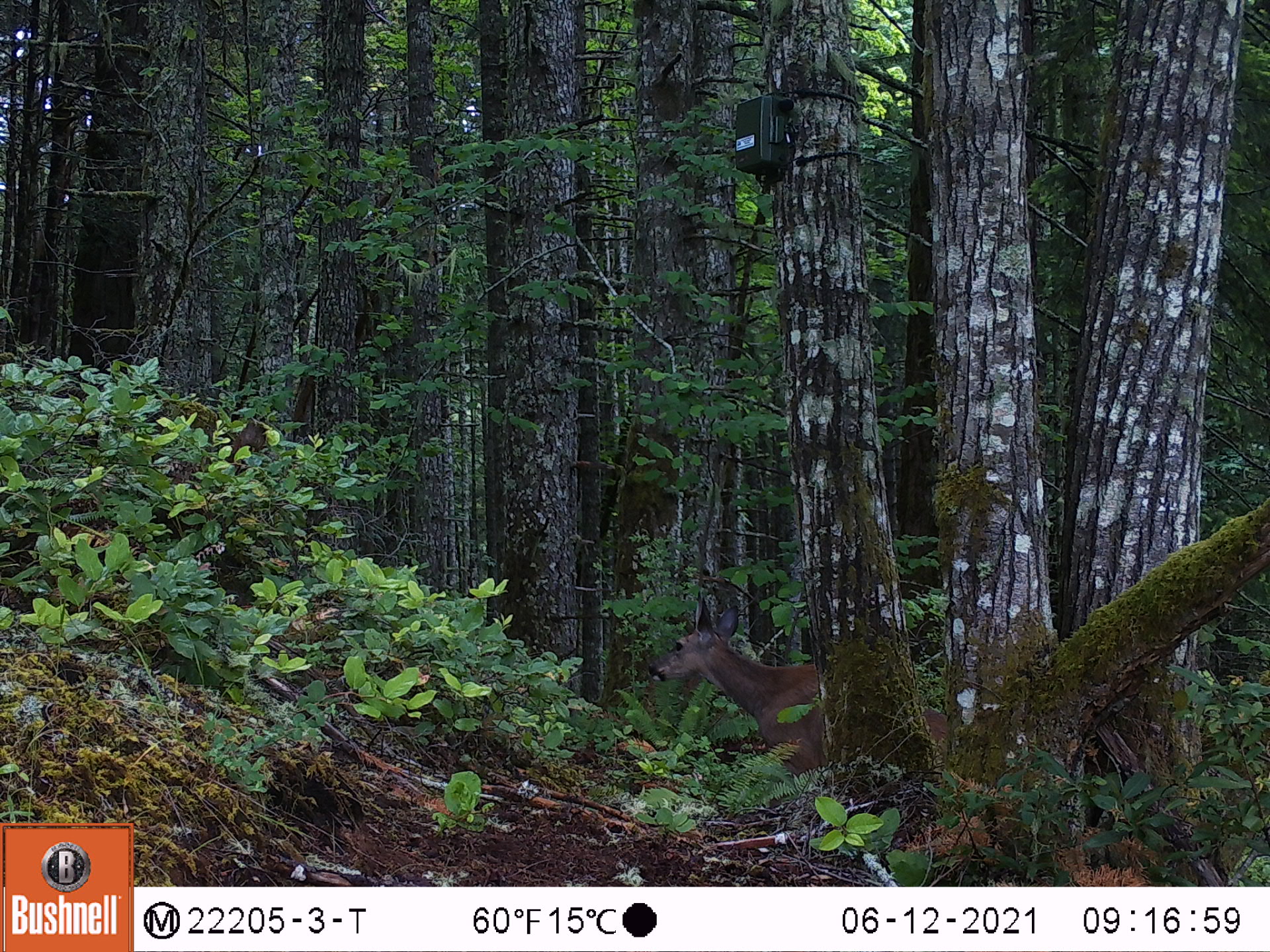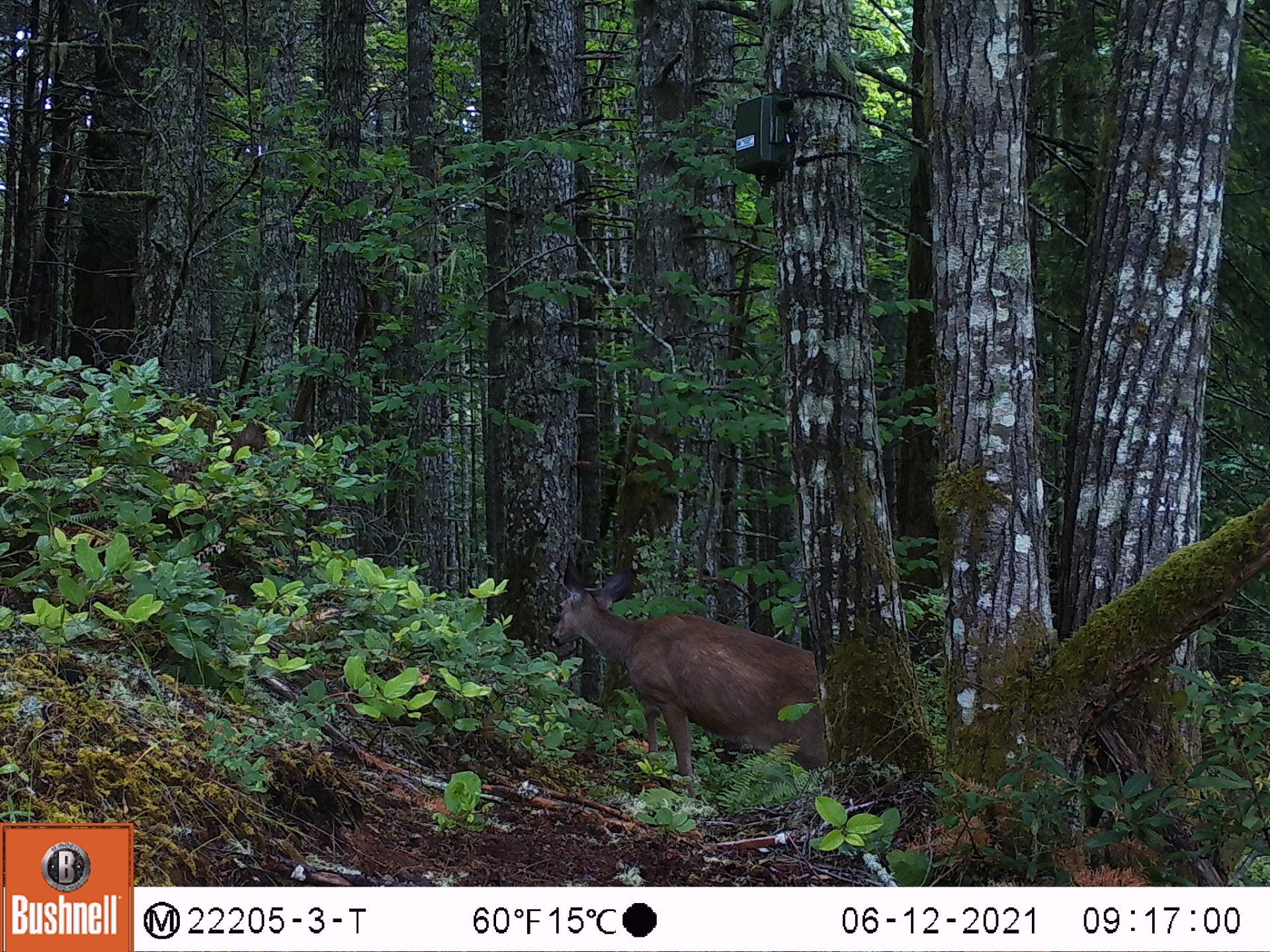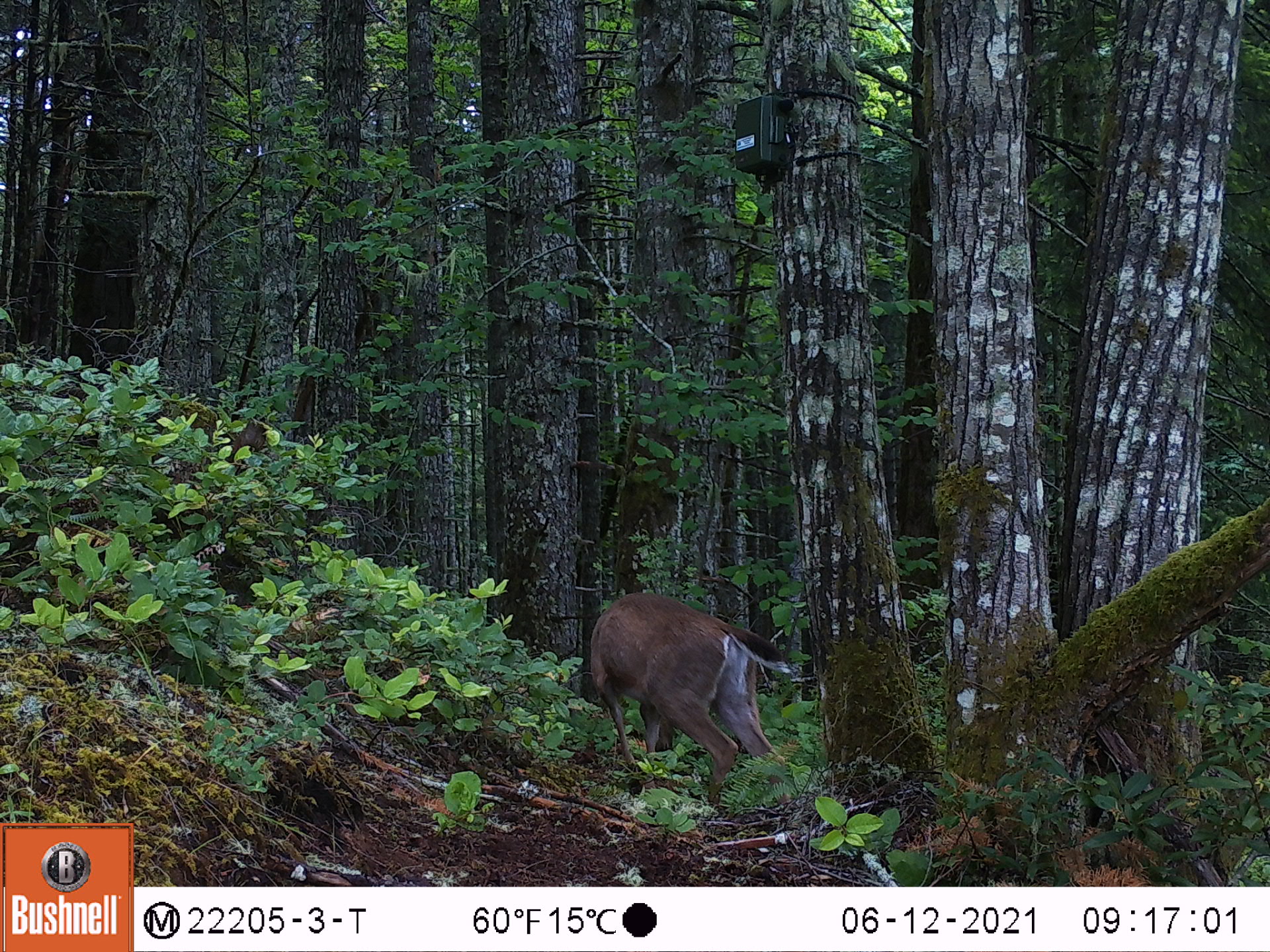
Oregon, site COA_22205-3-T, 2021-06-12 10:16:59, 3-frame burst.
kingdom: Animalia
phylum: Chordata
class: Mammalia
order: Artiodactyla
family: Cervidae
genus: Odocoileus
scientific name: Odocoileus hemionus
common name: black-tailed deer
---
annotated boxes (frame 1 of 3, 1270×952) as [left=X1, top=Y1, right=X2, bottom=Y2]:
black-tailed deer: [left=616, top=576, right=961, bottom=839]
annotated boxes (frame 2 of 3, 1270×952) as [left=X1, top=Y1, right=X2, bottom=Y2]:
black-tailed deer: [left=530, top=532, right=856, bottom=819]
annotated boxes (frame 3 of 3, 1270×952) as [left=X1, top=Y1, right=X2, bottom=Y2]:
black-tailed deer: [left=558, top=574, right=814, bottom=854]